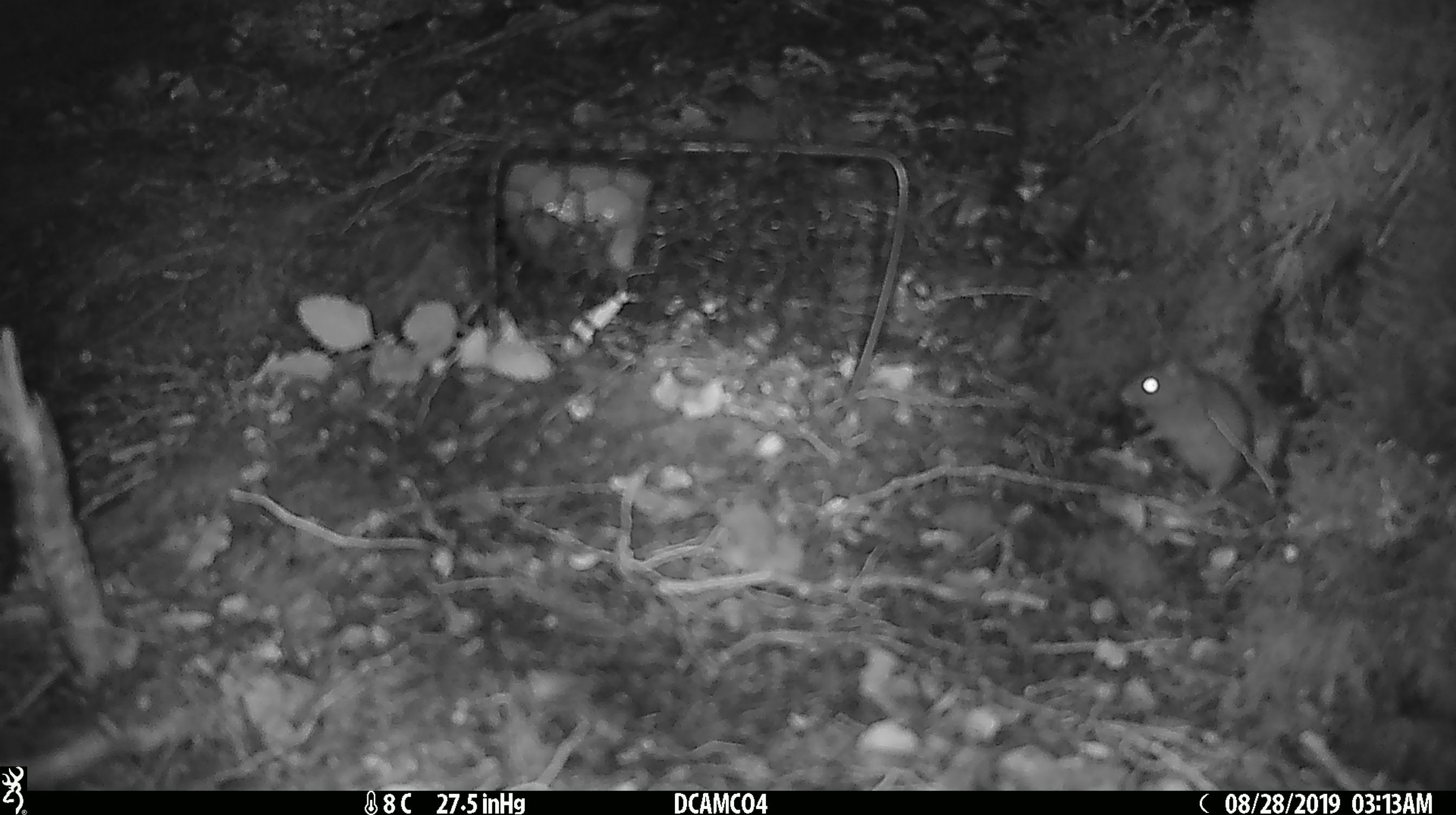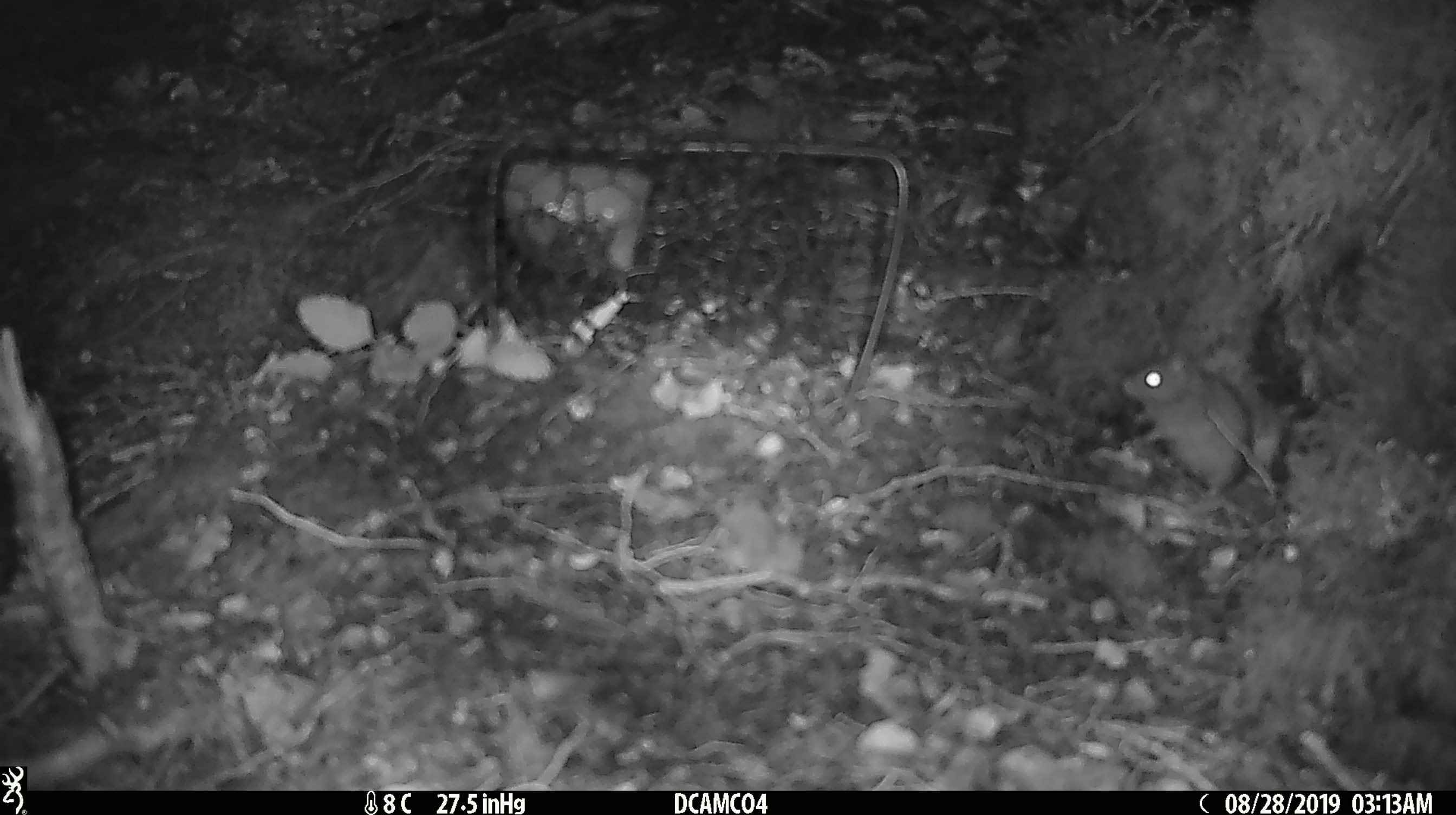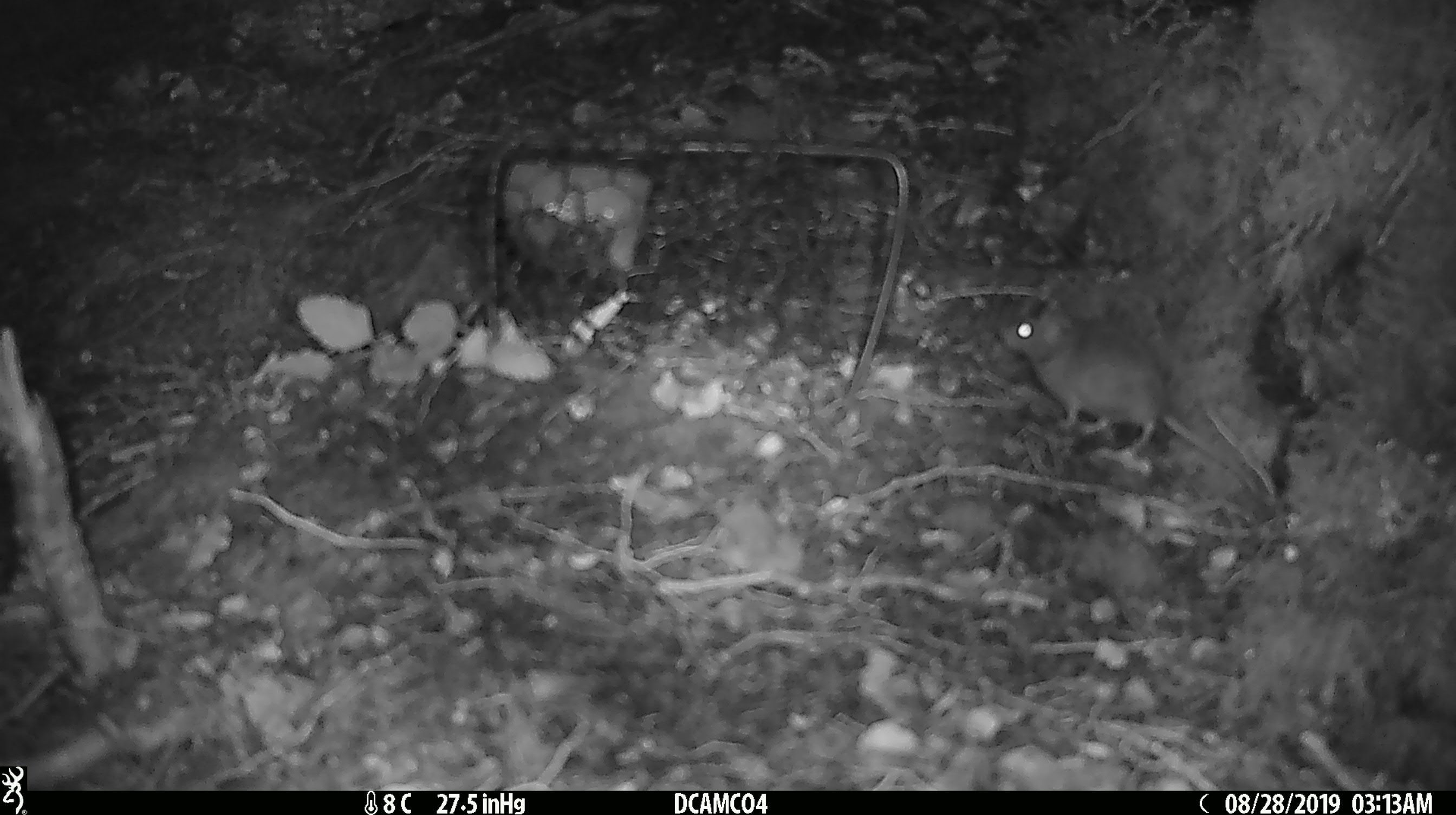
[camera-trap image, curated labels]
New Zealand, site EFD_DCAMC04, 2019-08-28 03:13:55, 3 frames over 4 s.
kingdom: Animalia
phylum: Chordata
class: Mammalia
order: Rodentia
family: Muridae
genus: Mus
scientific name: Mus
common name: mouse